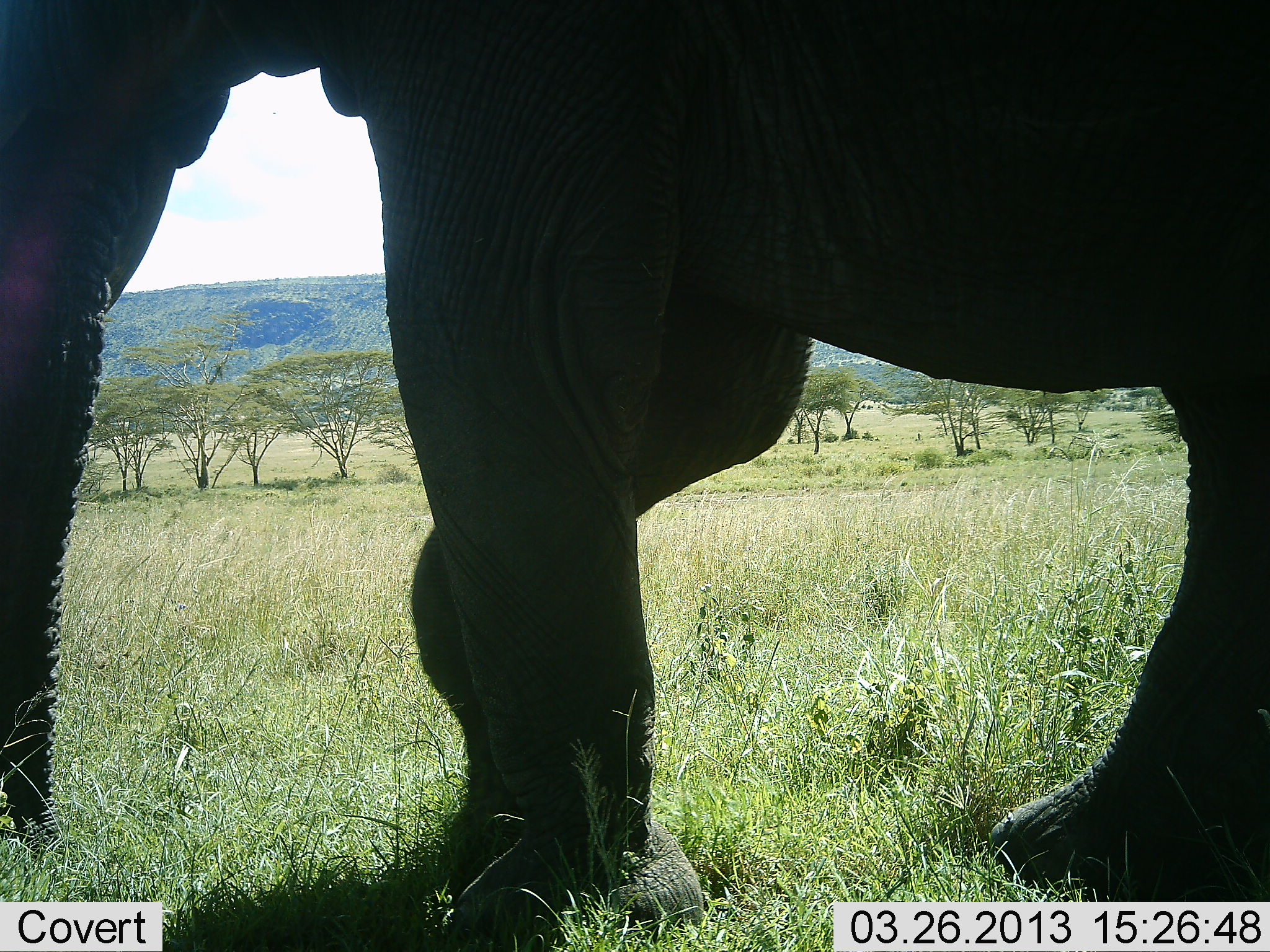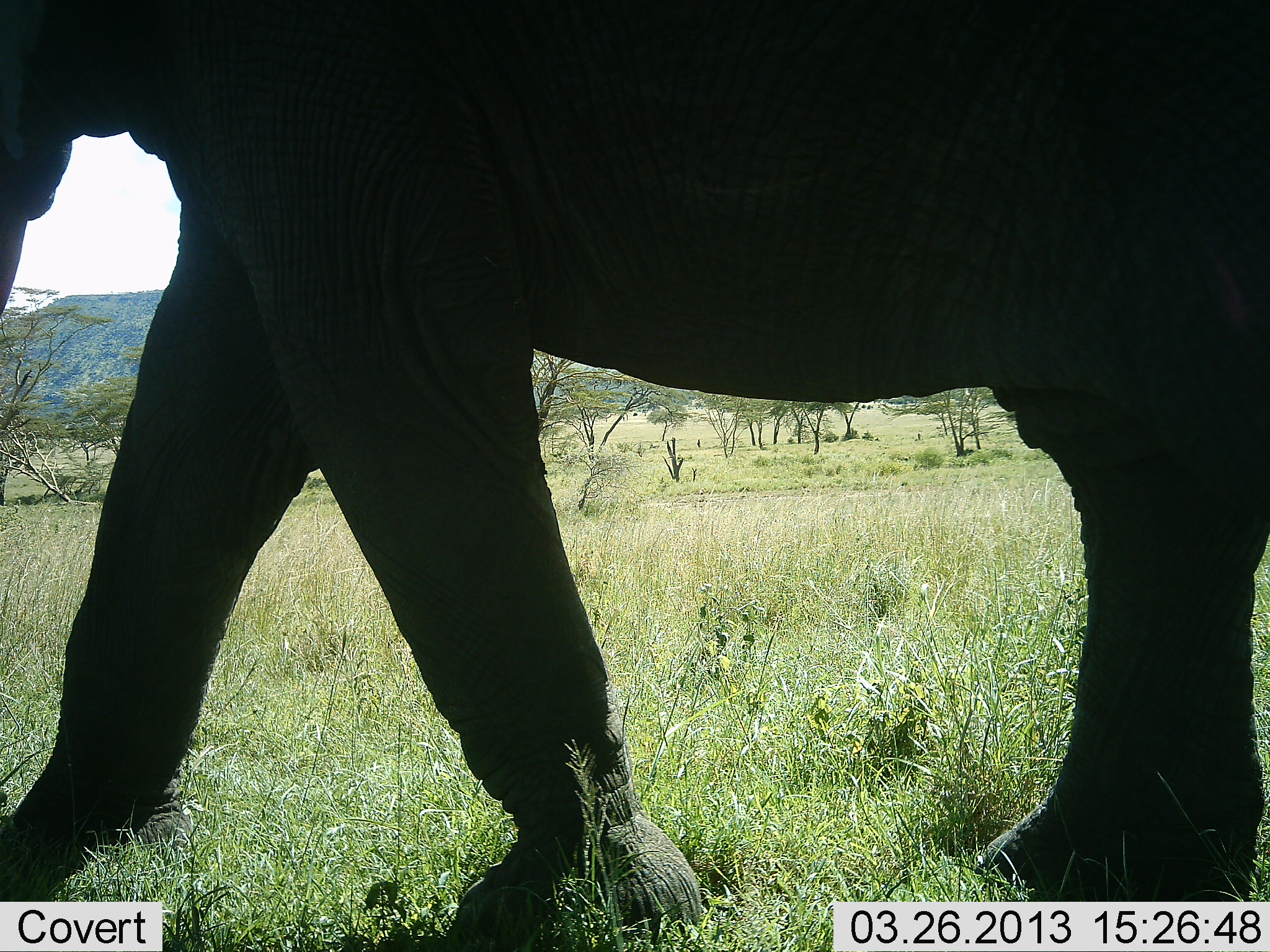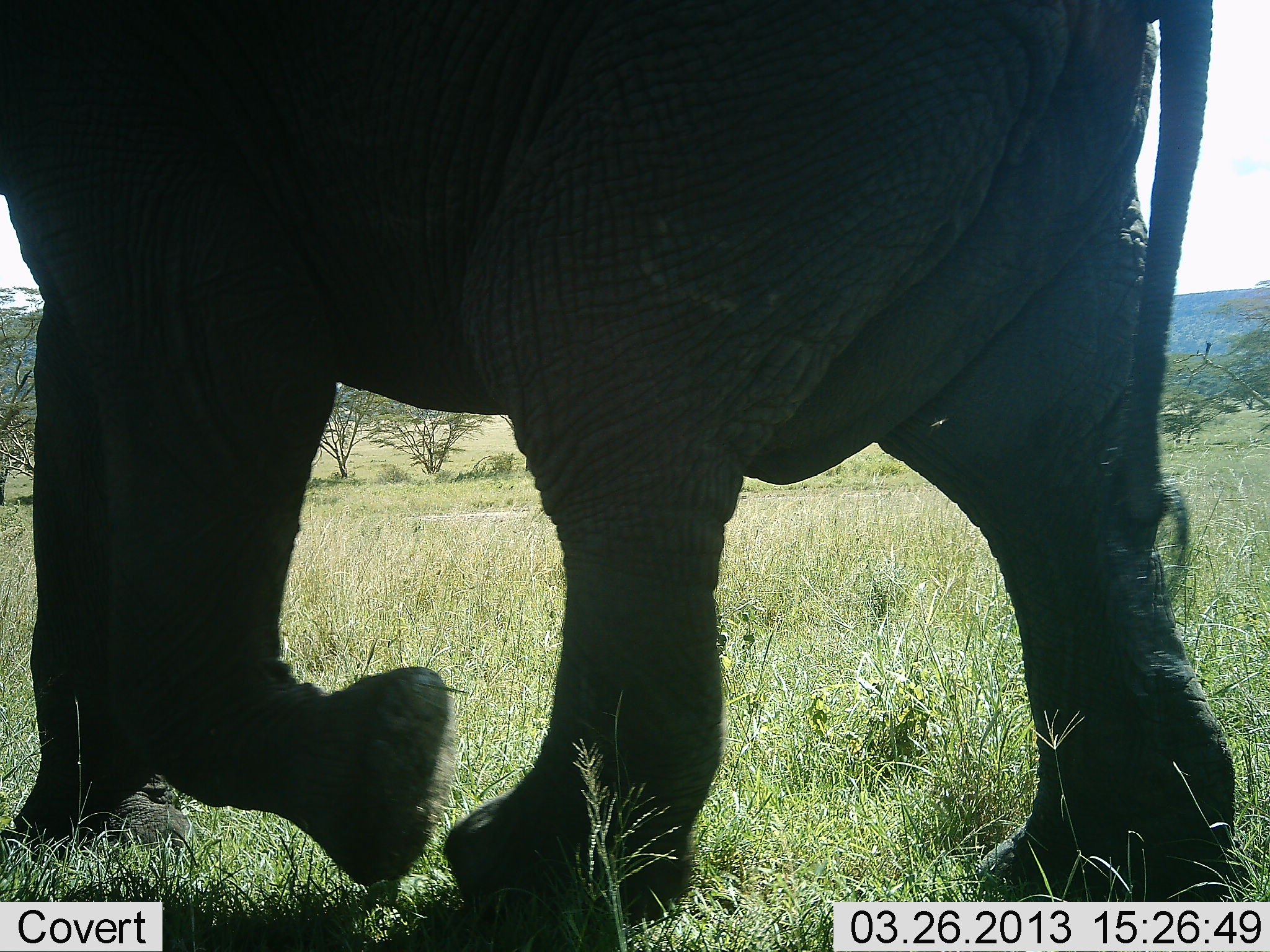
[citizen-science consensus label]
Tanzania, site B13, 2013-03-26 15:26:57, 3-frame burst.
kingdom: Animalia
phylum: Chordata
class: Mammalia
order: Proboscidea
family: Elephantidae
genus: Loxodonta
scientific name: Loxodonta africana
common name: african bush elephant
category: elephant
Elephant (african bush elephant) (Loxodonta africana), count 1. Behavior (volunteer vote fractions): standing 10%, resting 0%, moving 93%, interacting 0%. Young present (vote fraction): 0%. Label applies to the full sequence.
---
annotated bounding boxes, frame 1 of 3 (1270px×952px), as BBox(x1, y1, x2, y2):
animal: BBox(0, 1, 1270, 940)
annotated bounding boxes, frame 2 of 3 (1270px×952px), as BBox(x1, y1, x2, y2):
animal: BBox(2, 0, 1269, 951)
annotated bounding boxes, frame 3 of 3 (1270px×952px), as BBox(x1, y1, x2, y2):
animal: BBox(0, 1, 1235, 923)